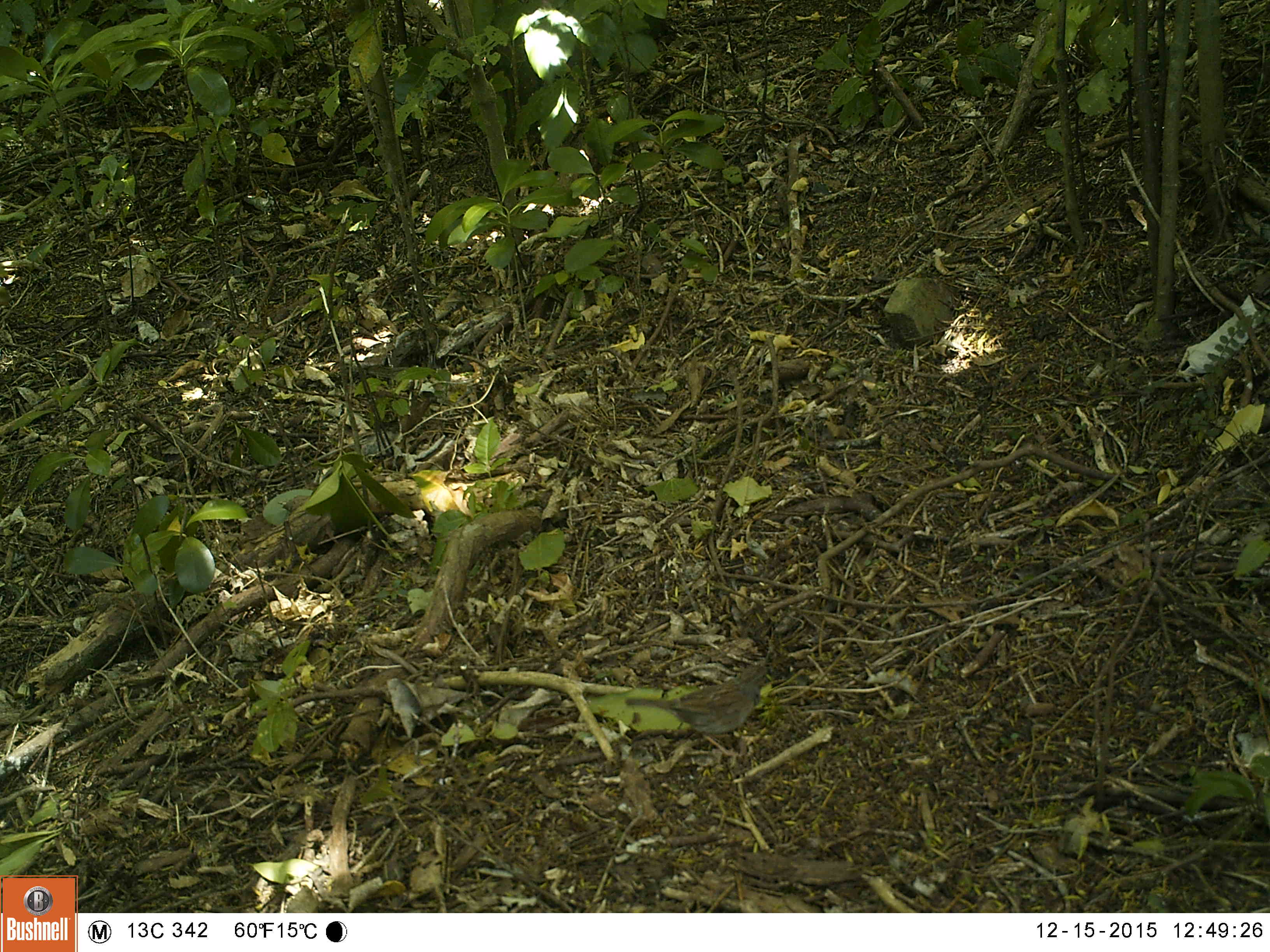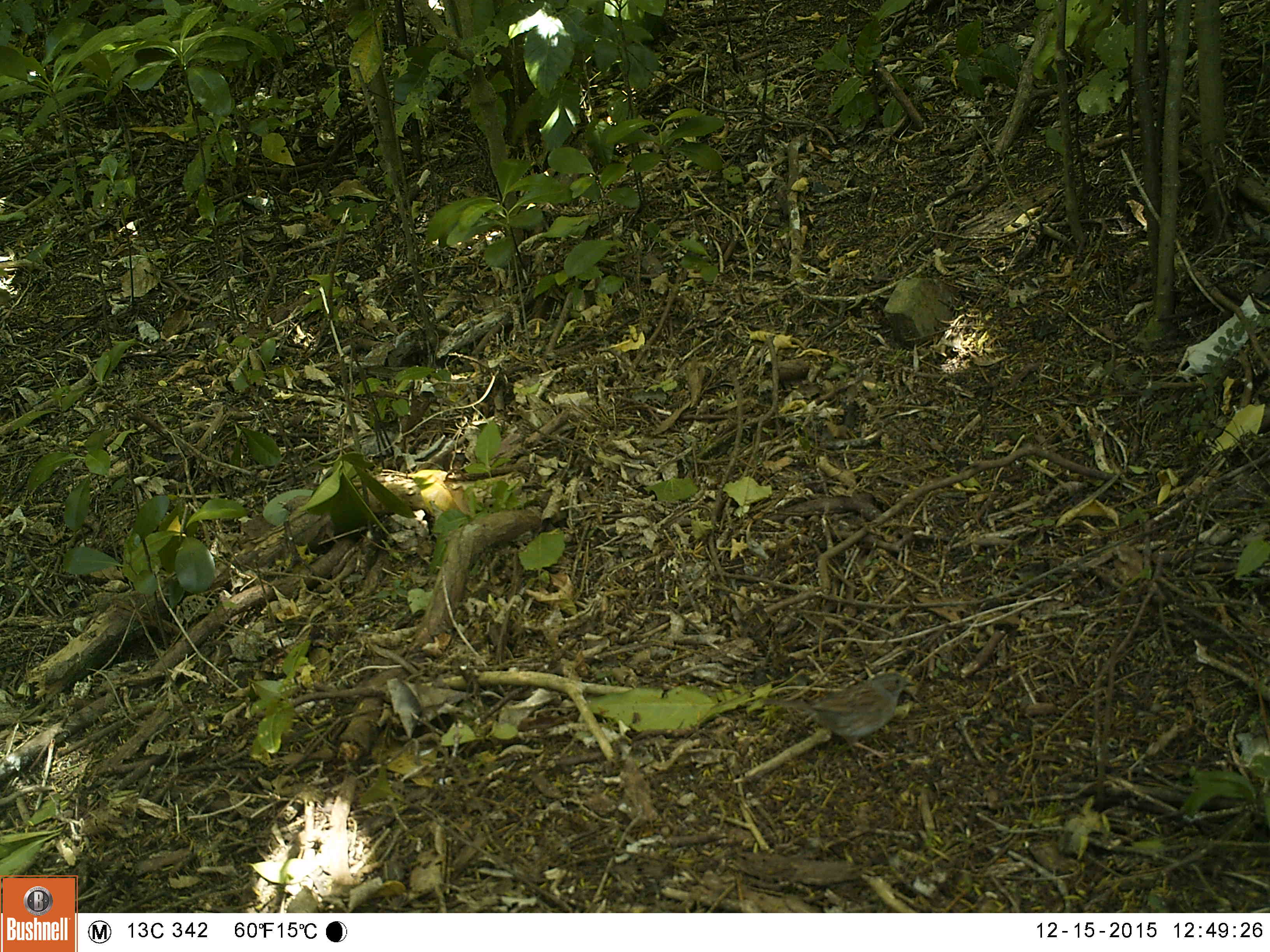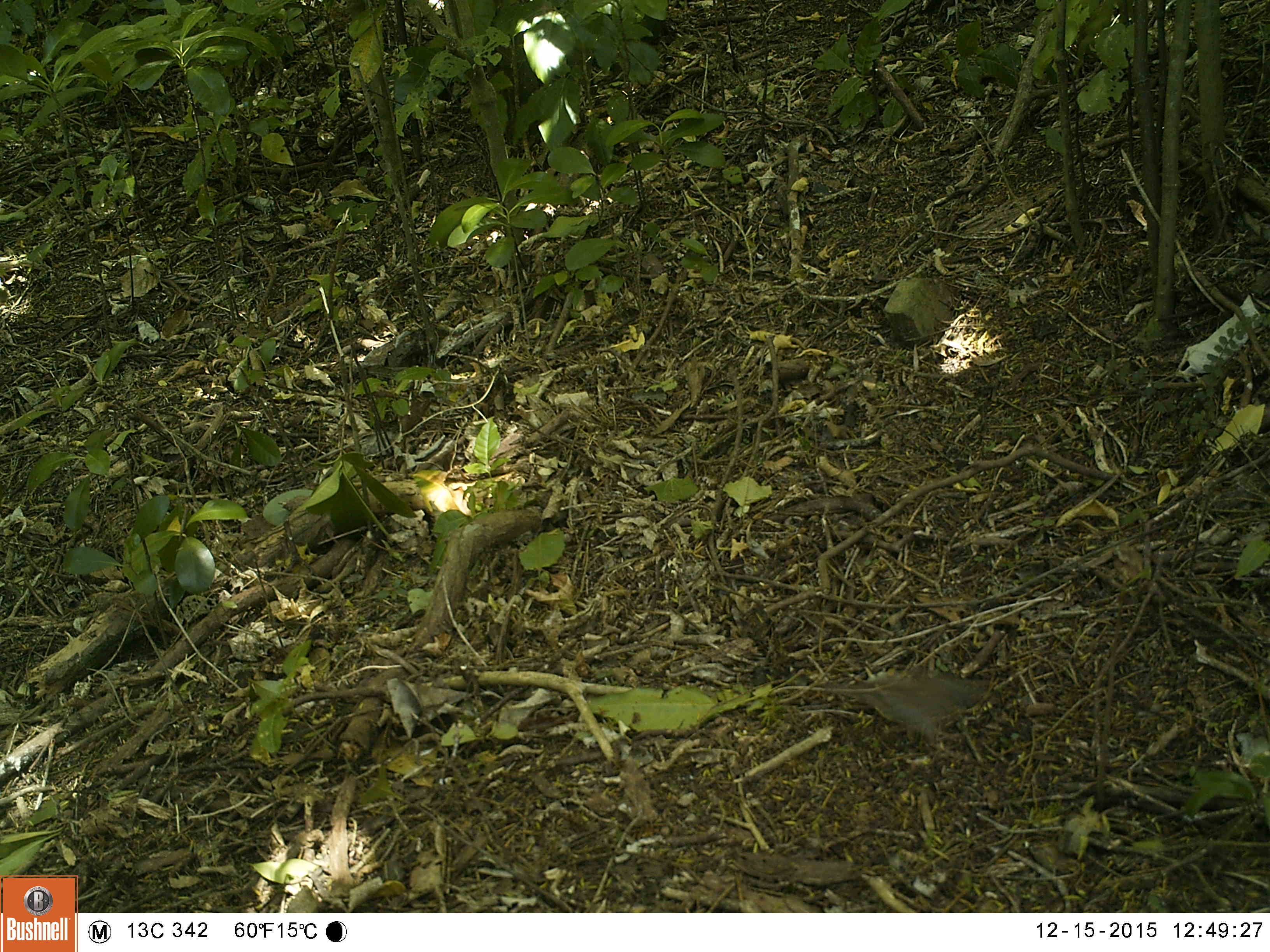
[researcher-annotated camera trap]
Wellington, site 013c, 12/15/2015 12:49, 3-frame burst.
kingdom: Animalia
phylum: Chordata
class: Aves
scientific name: Aves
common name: bird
Bird (Aves).